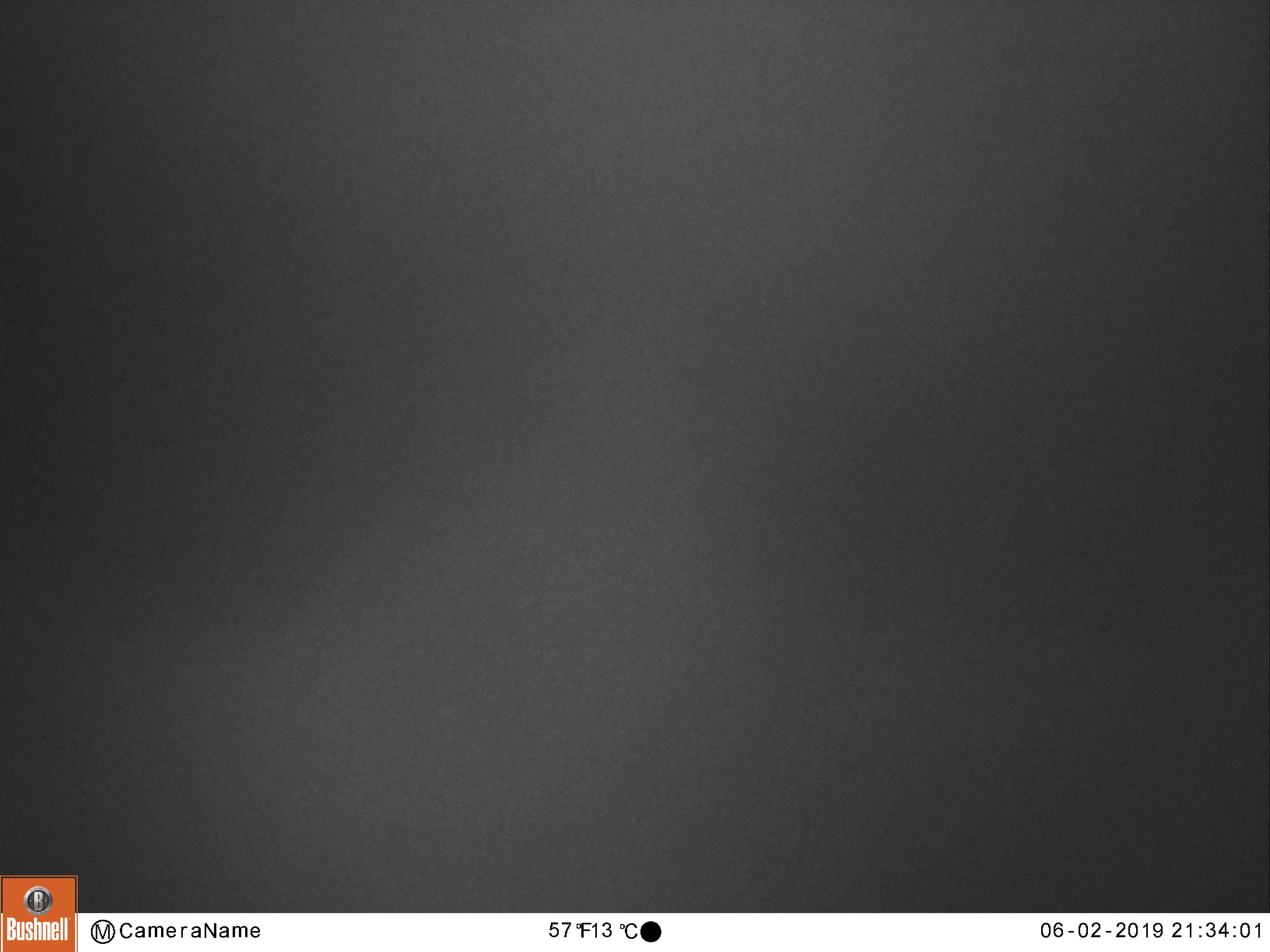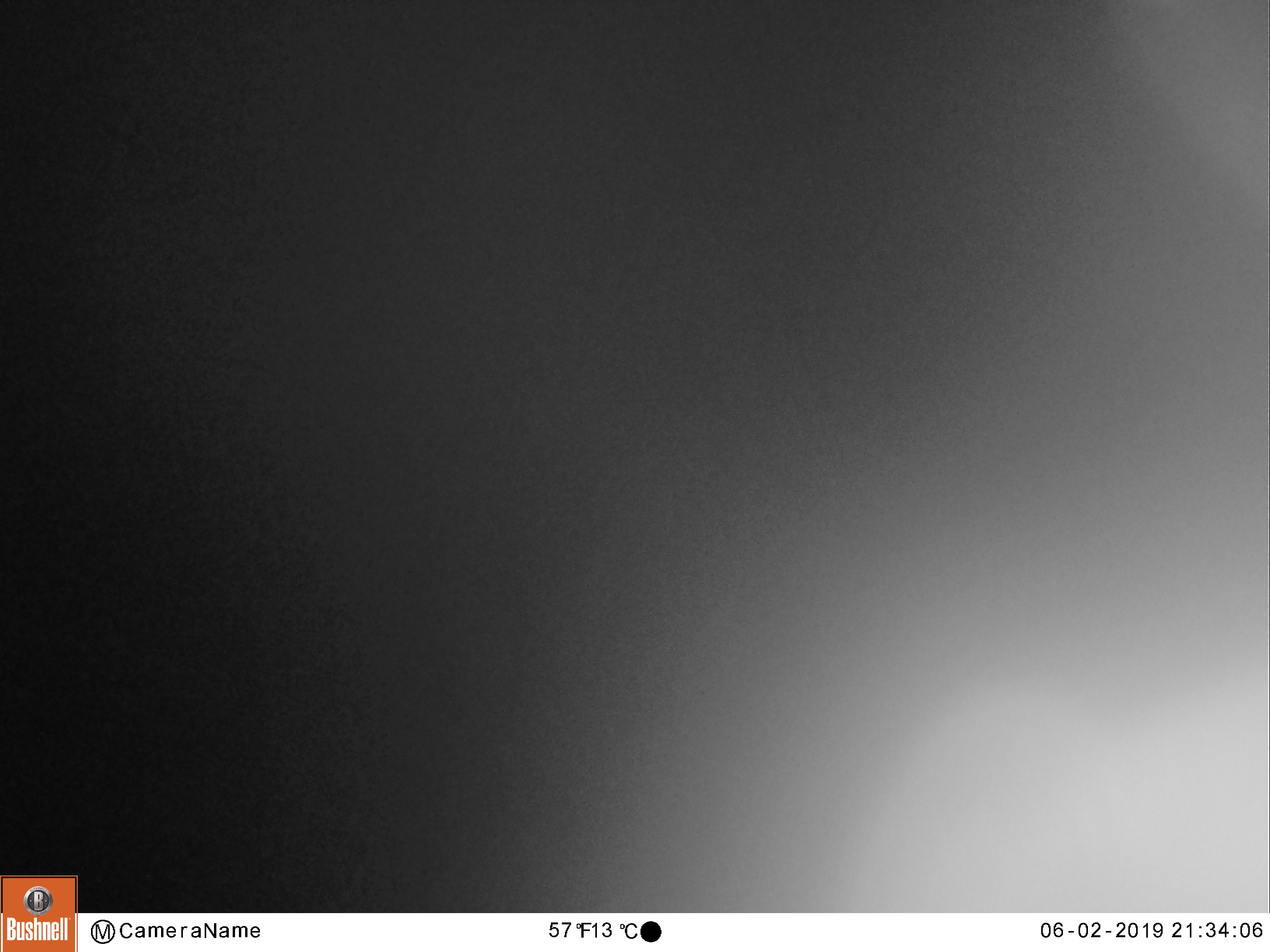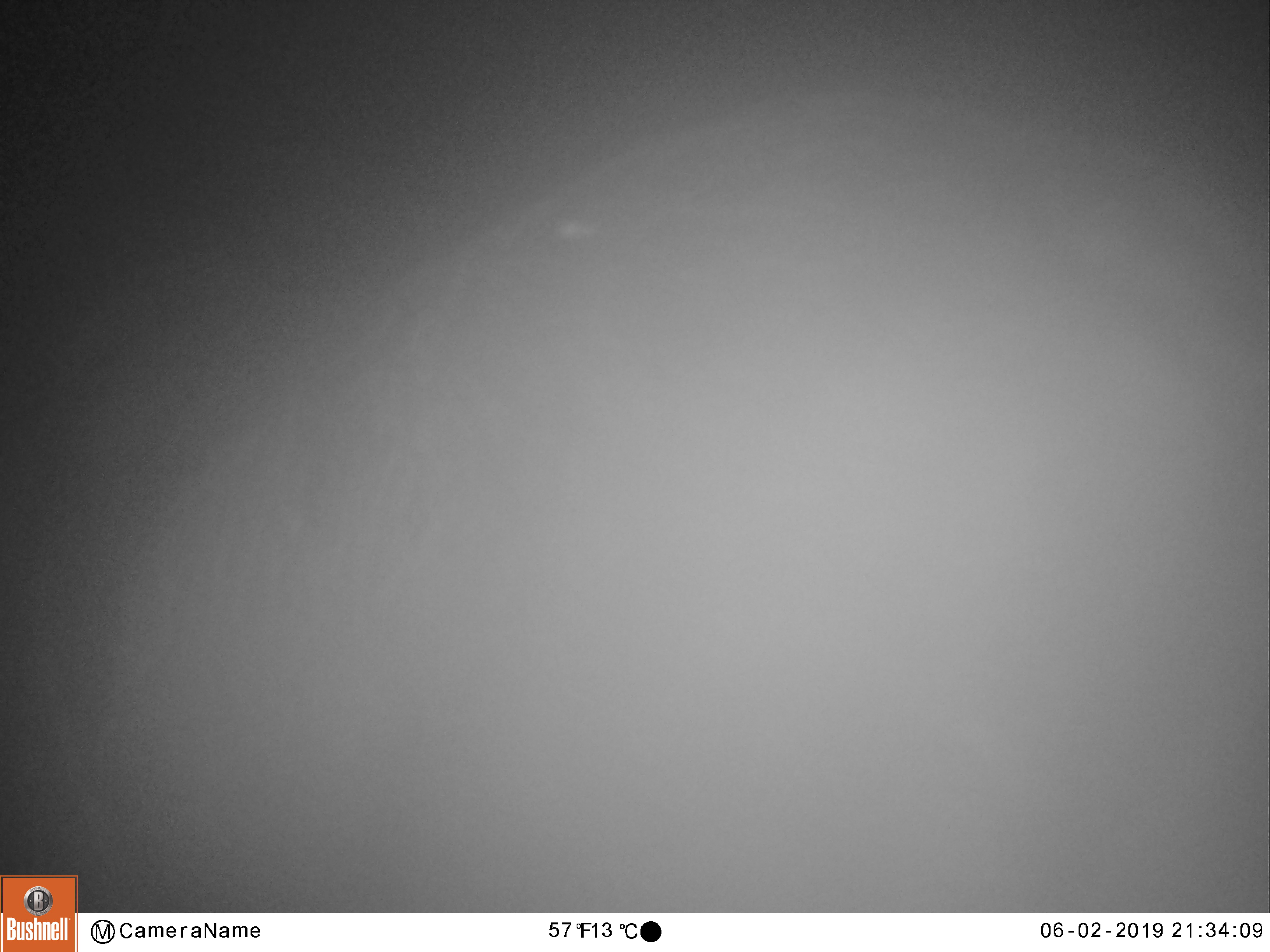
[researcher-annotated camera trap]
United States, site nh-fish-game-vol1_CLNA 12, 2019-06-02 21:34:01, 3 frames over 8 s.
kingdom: Animalia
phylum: Chordata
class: Mammalia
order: Artiodactyla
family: Cervidae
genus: Alces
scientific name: Alces alces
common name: moose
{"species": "moose (Alces alces)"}